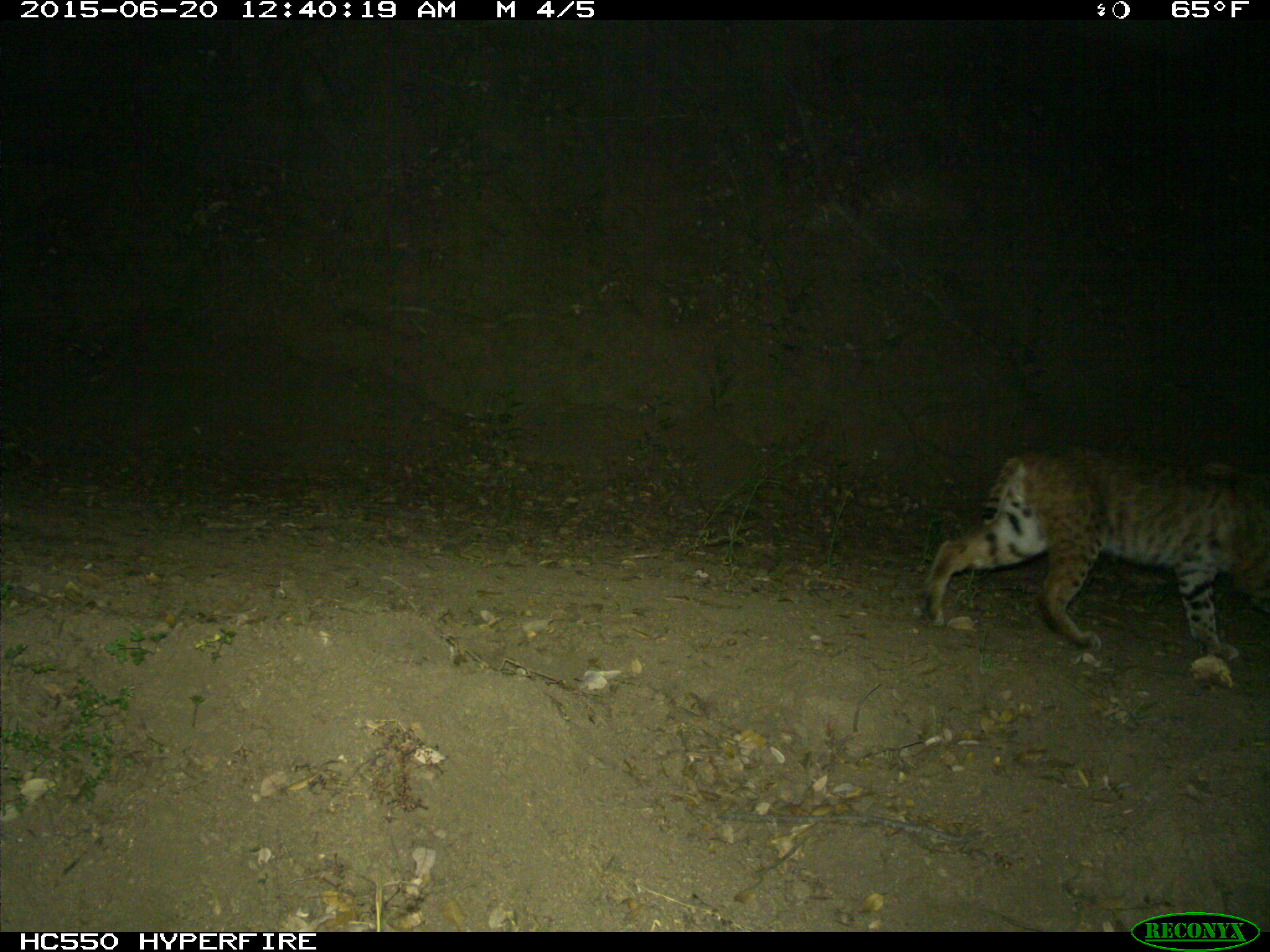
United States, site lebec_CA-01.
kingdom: Animalia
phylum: Chordata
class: Mammalia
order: Carnivora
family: Felidae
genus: Lynx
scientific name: Lynx rufus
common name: bobcat